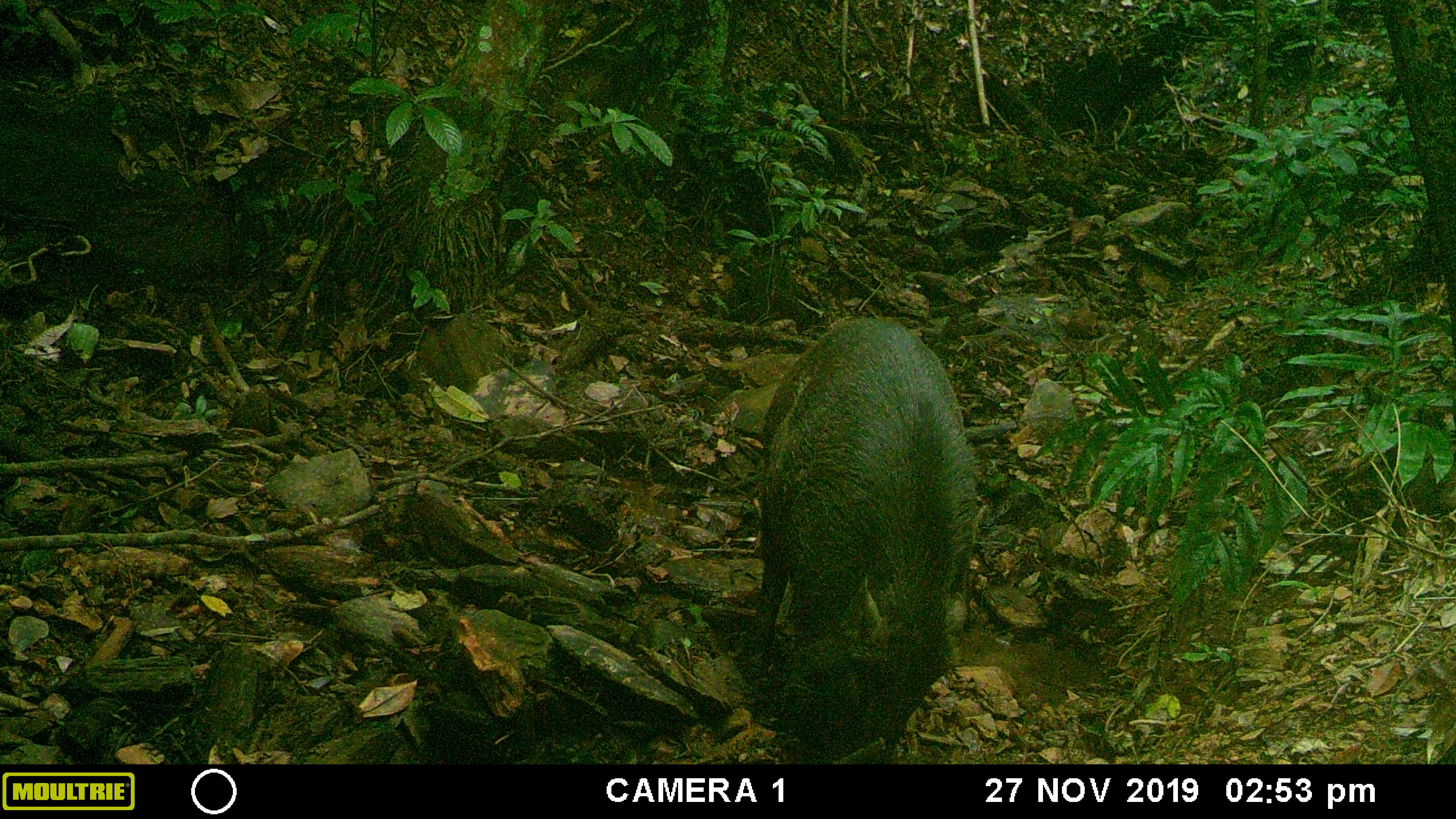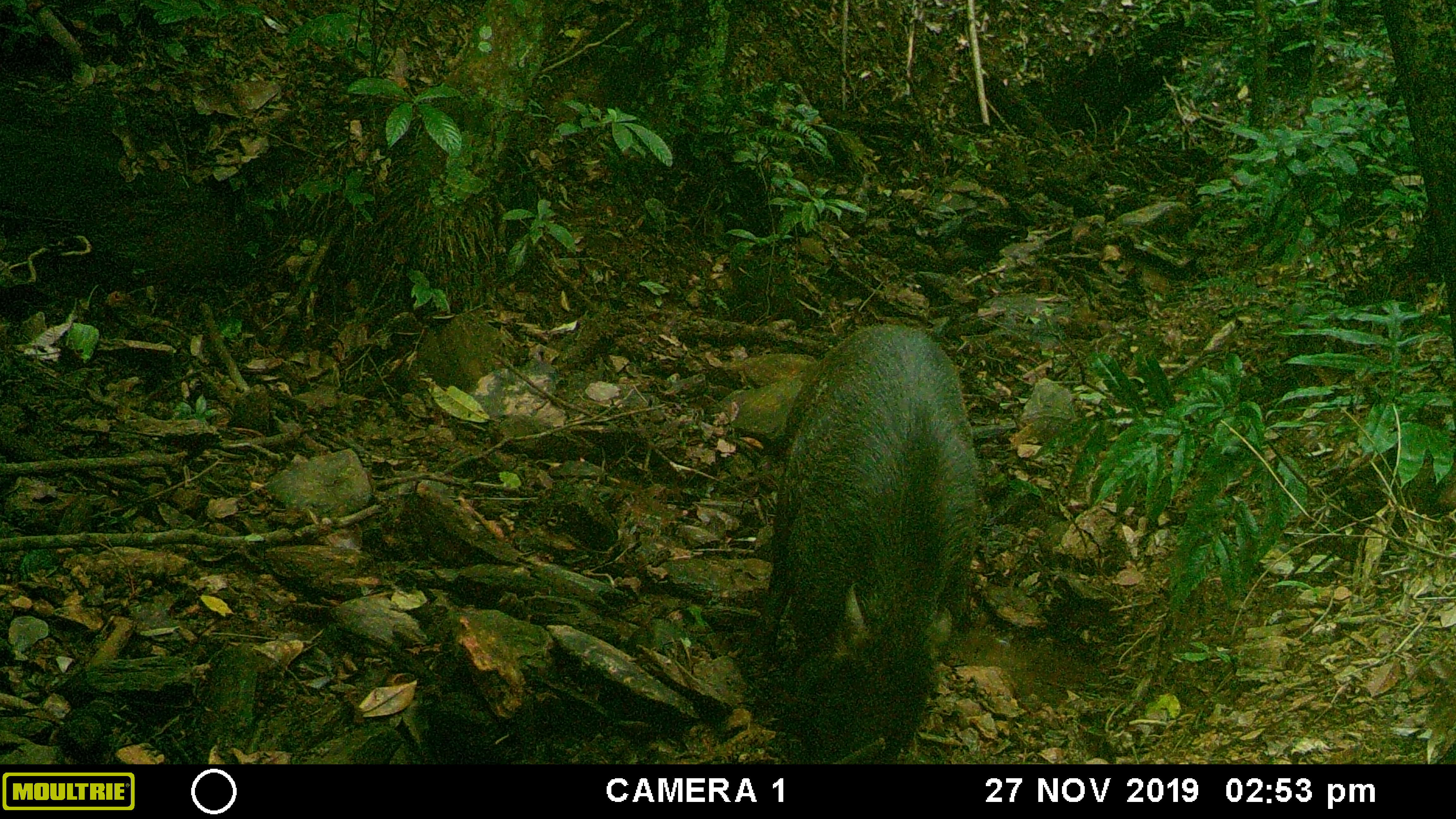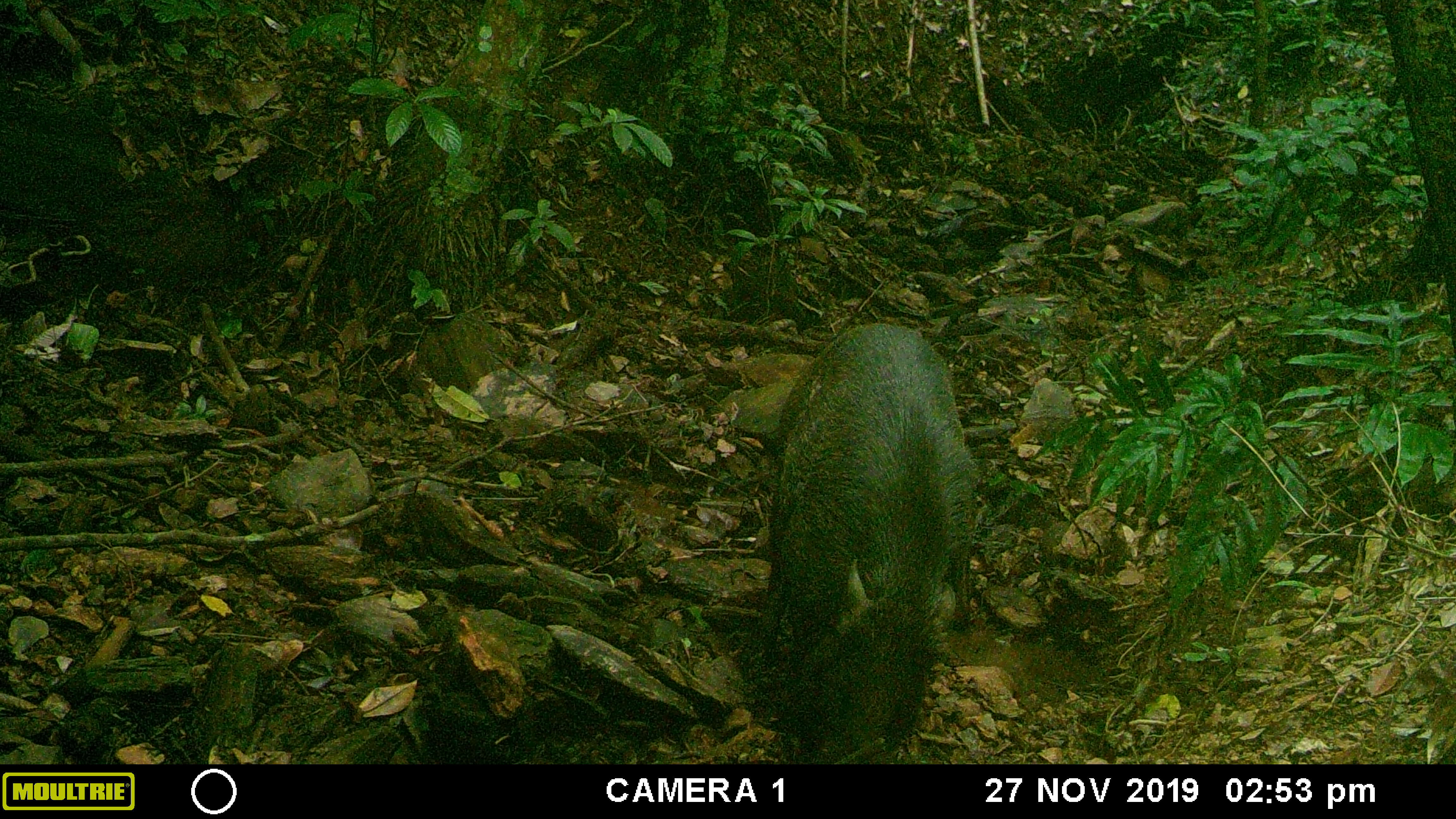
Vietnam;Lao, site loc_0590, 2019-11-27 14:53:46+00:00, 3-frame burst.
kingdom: Animalia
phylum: Chordata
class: Mammalia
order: Artiodactyla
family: Suidae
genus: Sus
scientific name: Sus scrofa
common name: eurasian wild pig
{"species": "eurasian wild pig (Sus scrofa)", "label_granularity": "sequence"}